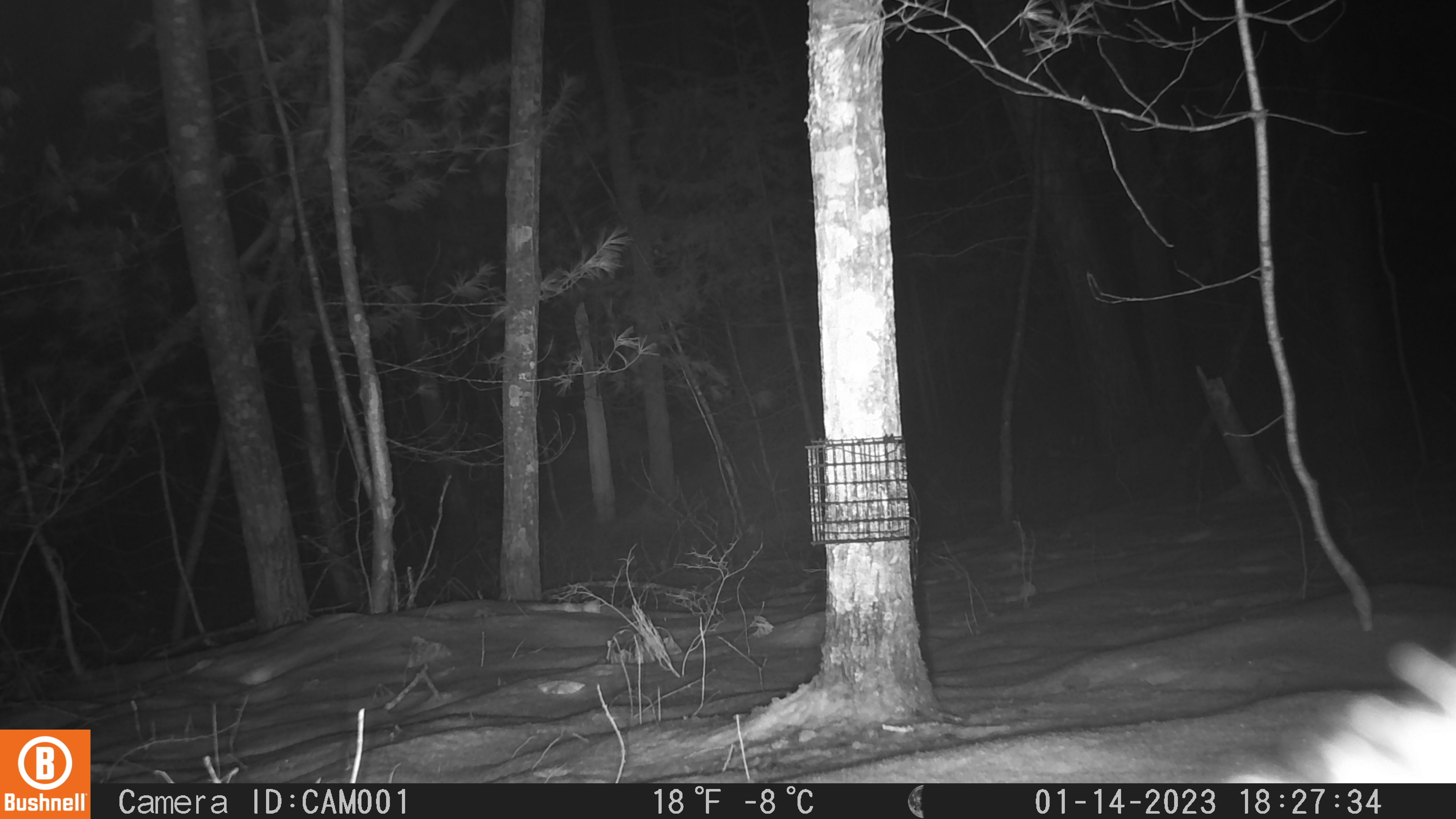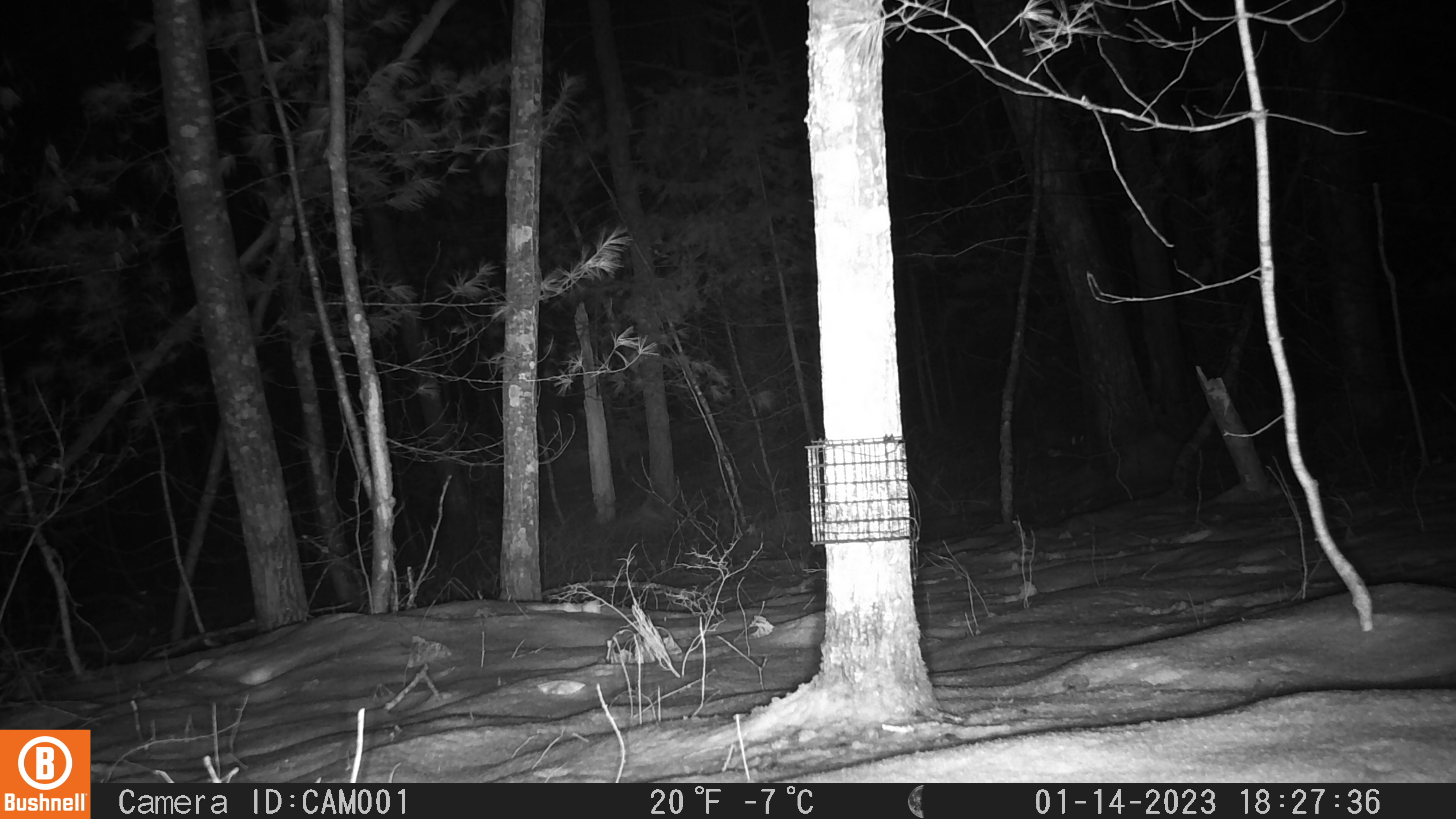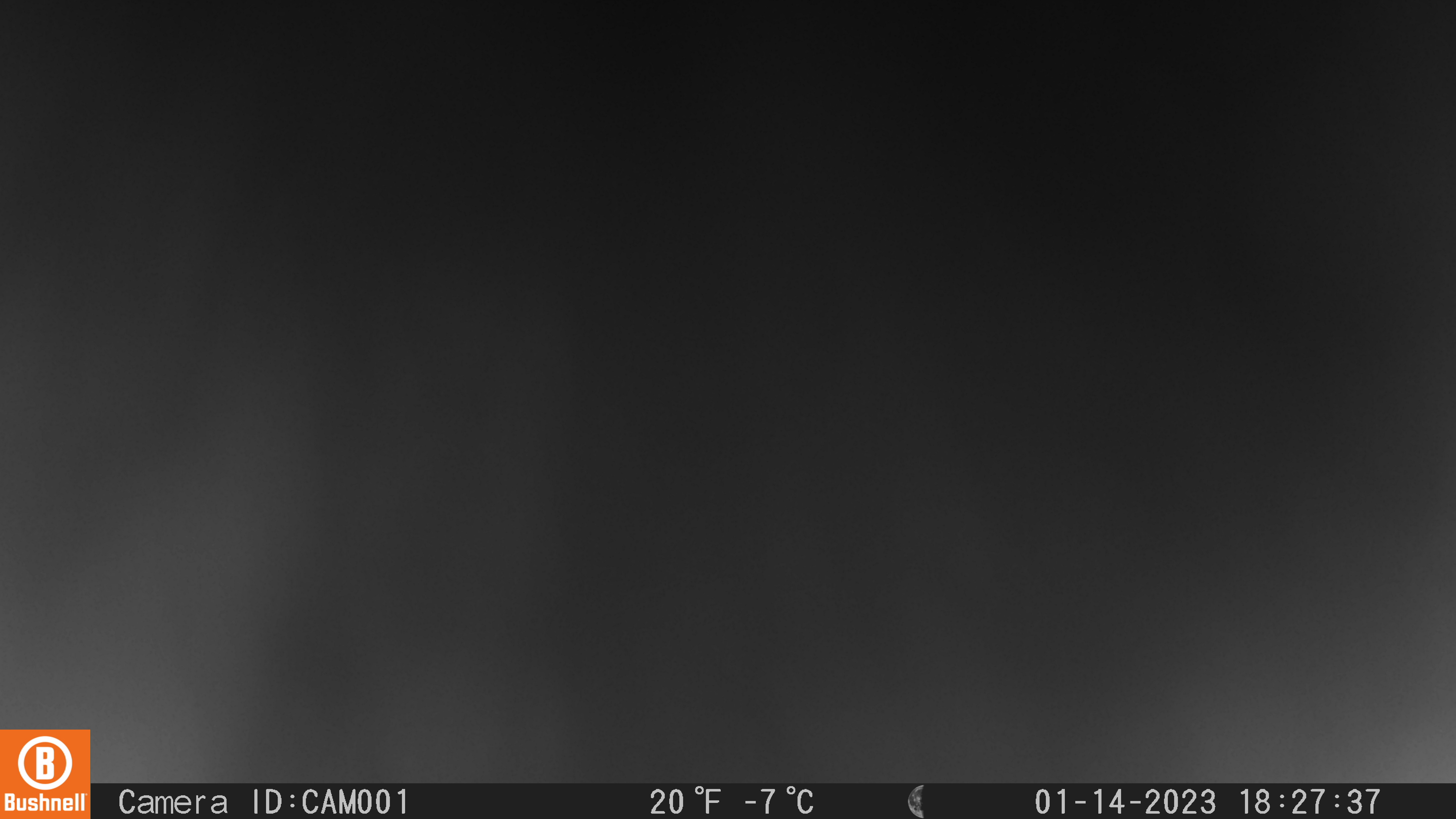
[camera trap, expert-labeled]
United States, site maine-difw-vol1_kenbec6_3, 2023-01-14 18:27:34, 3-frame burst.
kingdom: Animalia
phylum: Chordata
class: Mammalia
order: Carnivora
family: Mustelidae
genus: Pekania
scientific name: Pekania pennanti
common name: fisher